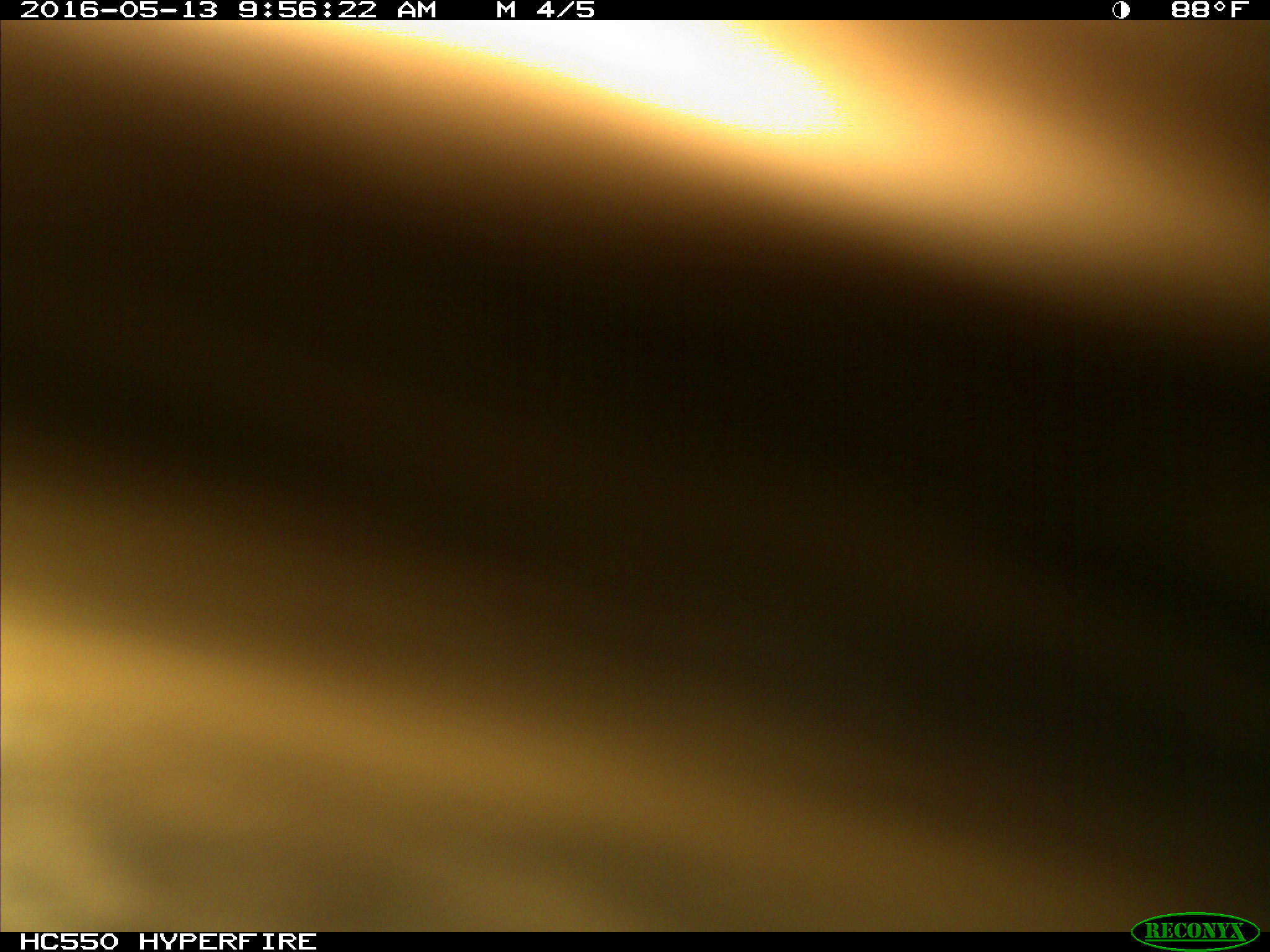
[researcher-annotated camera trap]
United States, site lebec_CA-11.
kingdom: Animalia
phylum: Chordata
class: Mammalia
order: Carnivora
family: Ursidae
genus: Ursus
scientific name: Ursus americanus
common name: american black bear